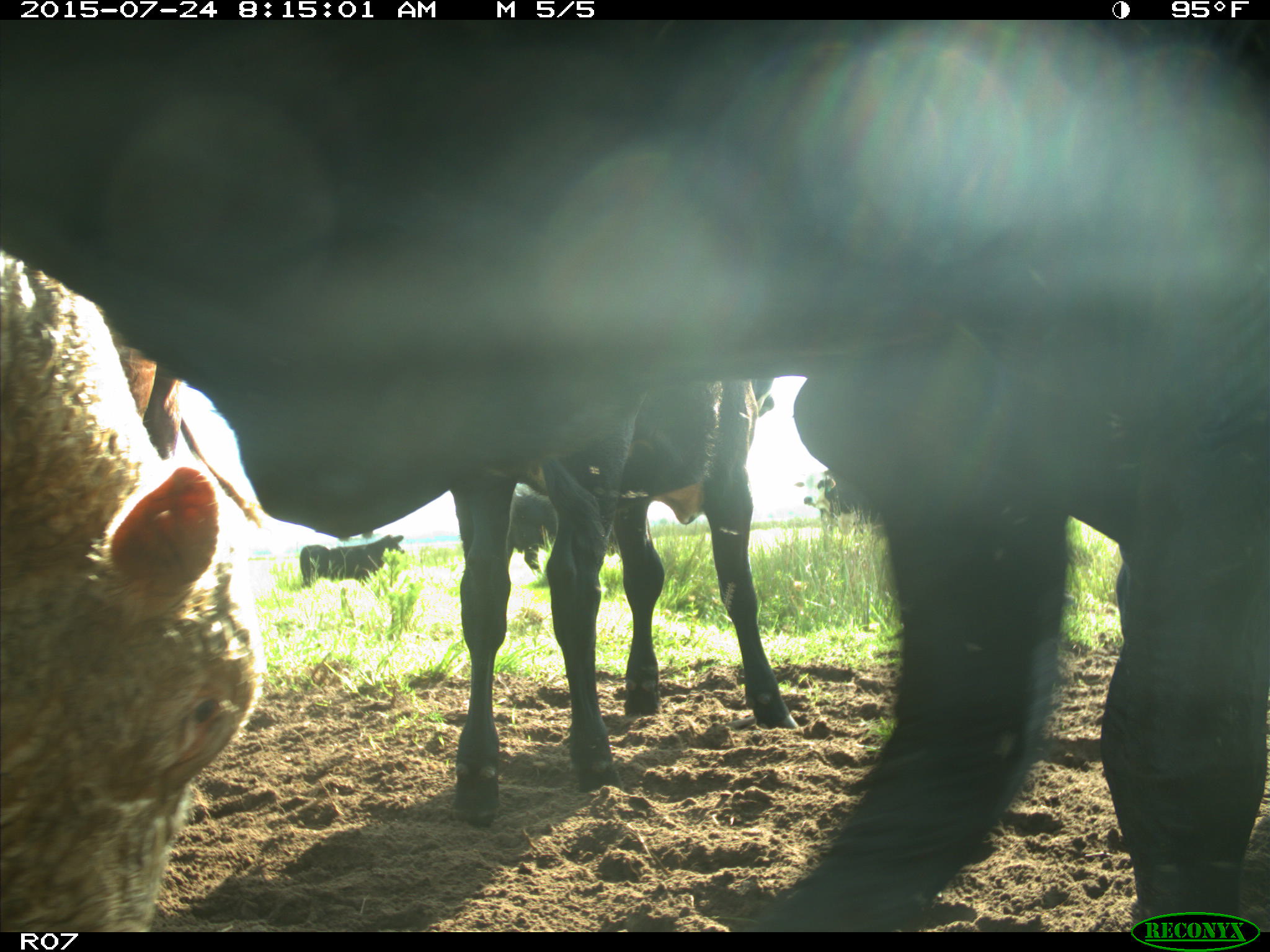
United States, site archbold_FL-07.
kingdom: Animalia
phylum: Chordata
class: Mammalia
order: Artiodactyla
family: Bovidae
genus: Bos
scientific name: Bos taurus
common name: domestic cow